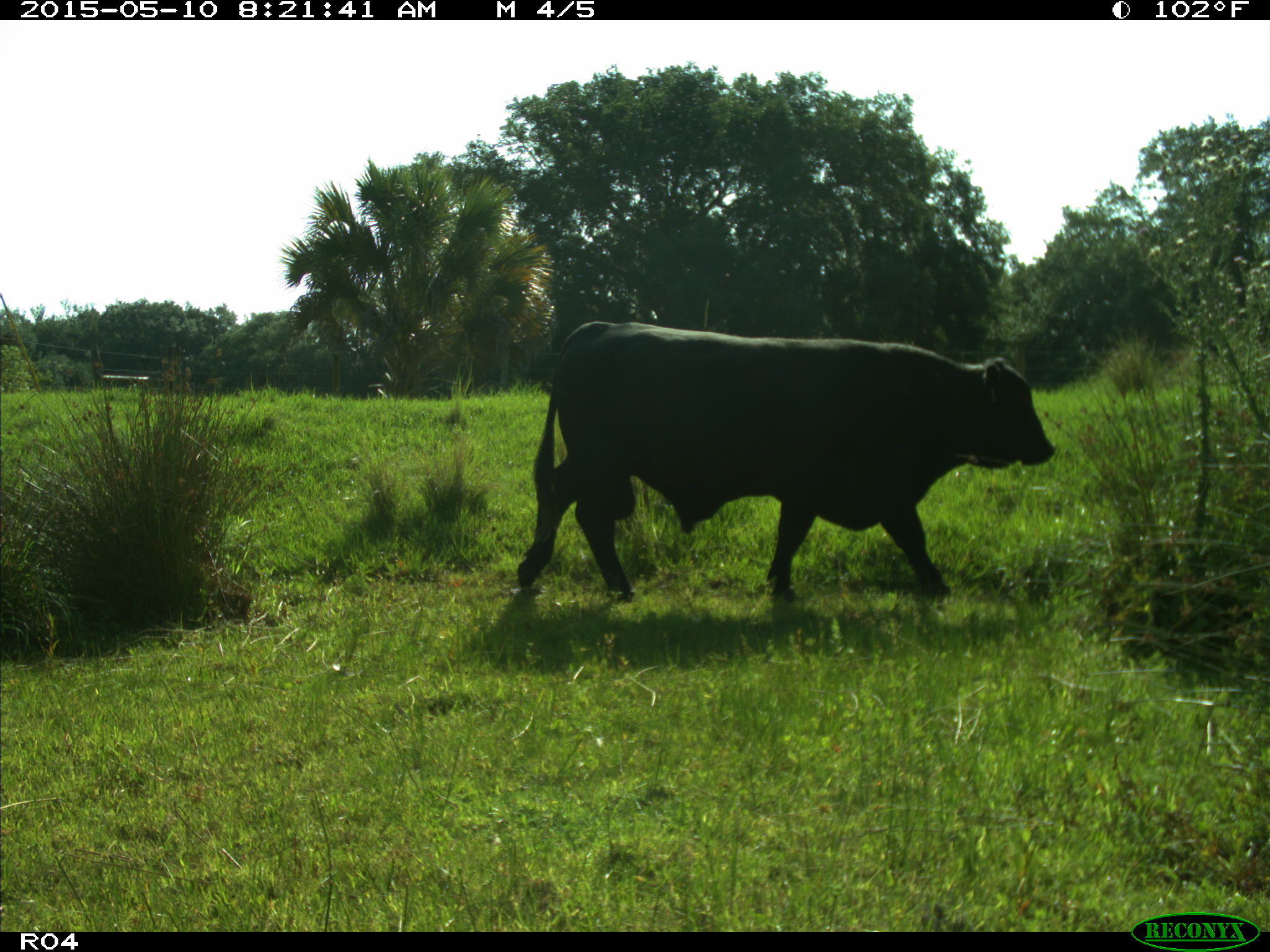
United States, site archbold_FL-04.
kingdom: Animalia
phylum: Chordata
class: Mammalia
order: Artiodactyla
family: Bovidae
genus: Bos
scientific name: Bos taurus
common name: domestic cow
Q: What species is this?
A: Bos taurus (domestic cow).